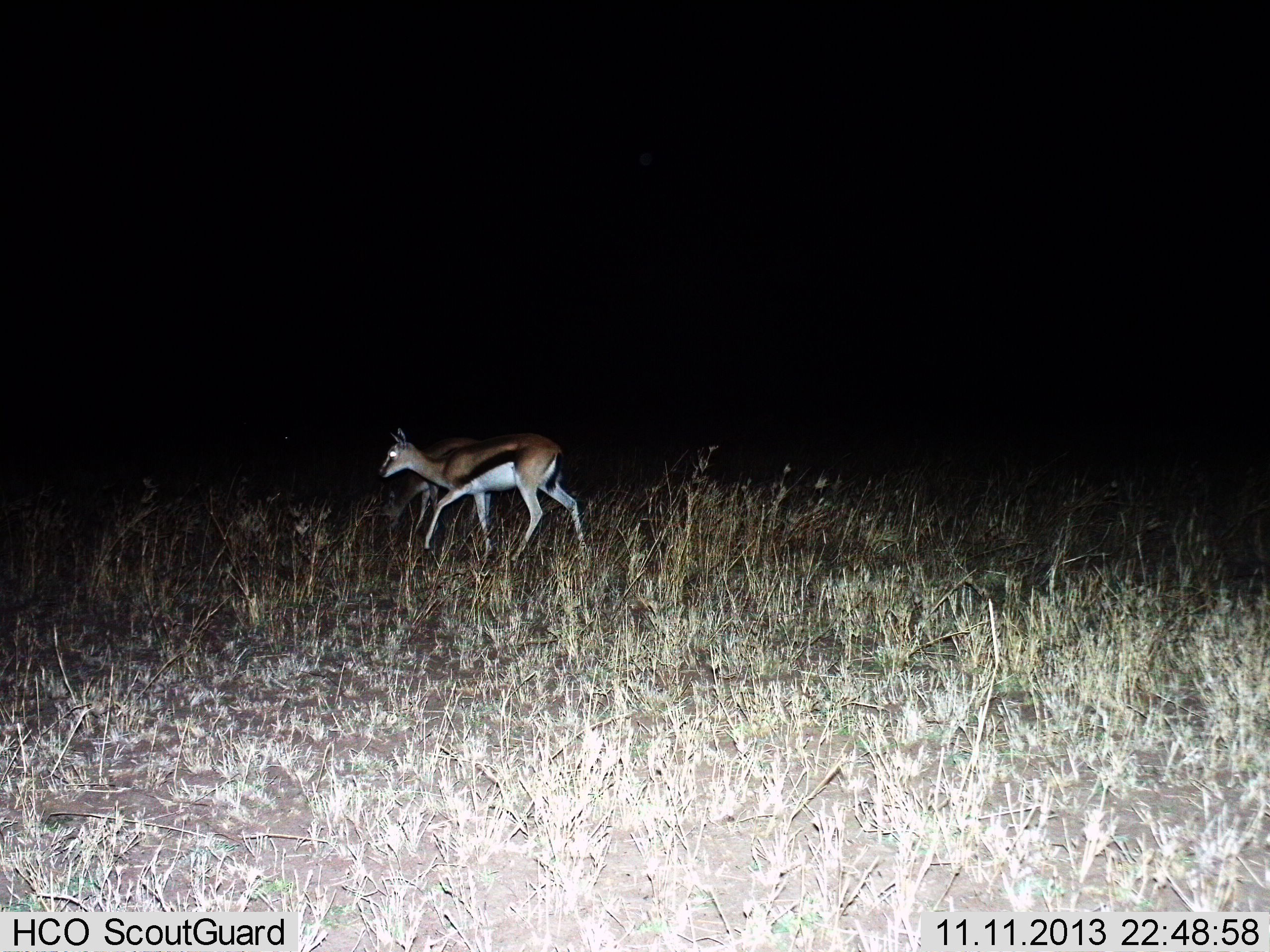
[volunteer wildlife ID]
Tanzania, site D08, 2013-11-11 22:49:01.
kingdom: Animalia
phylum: Chordata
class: Mammalia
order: Artiodactyla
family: Bovidae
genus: Eudorcas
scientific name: Eudorcas thomsonii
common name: thomson's gazelle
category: gazellethomsons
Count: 2.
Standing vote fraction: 30%.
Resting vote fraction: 0%.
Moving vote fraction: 50%.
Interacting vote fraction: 0%.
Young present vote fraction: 0%.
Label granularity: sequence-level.